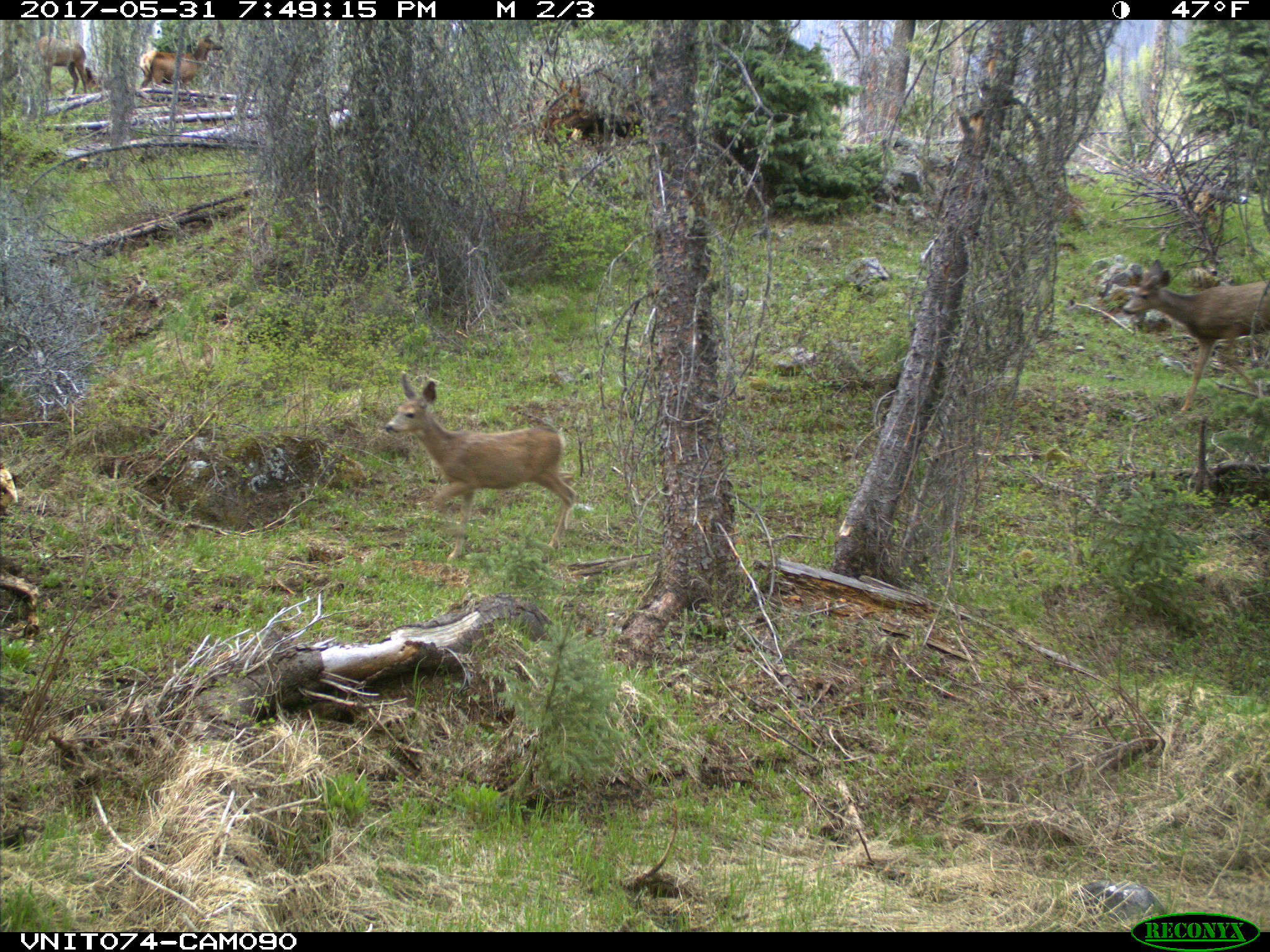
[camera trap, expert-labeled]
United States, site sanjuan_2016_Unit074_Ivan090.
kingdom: Animalia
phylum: Chordata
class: Mammalia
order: Artiodactyla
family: Cervidae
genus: Cervus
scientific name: Cervus elaphus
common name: red deer